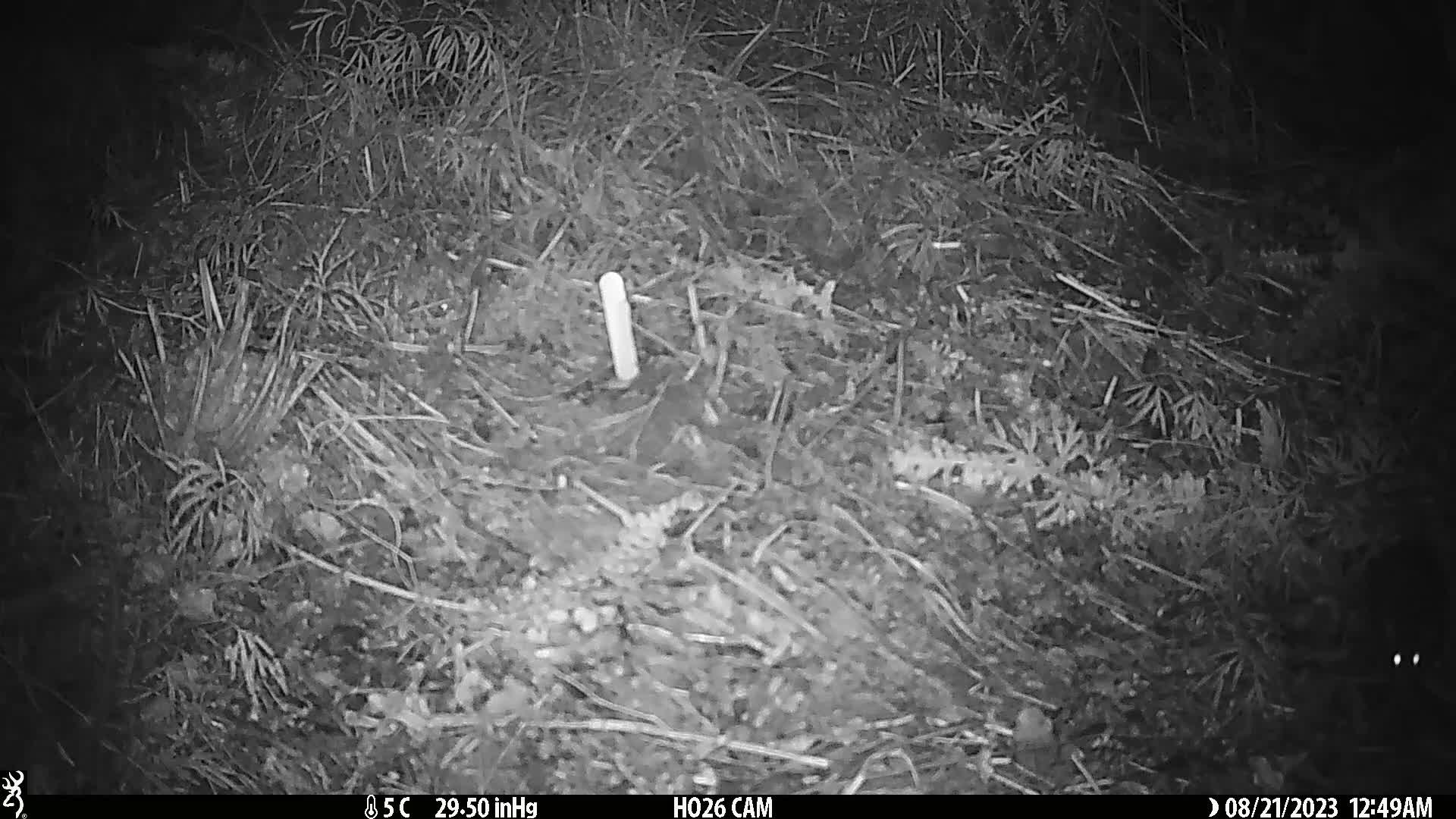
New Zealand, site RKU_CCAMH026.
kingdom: Animalia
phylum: Chordata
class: Mammalia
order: Rodentia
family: Muridae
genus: Rattus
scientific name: Rattus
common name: rat